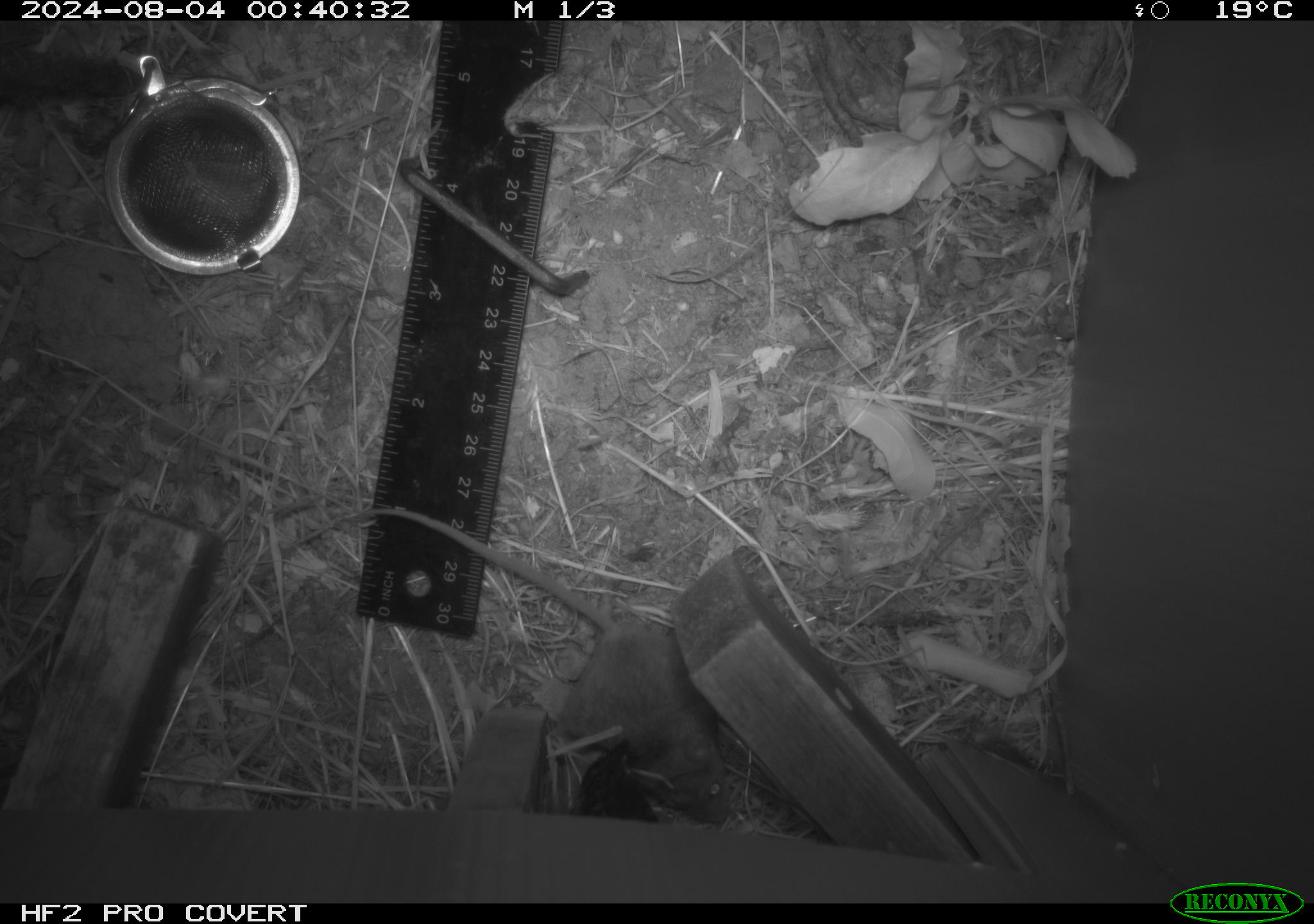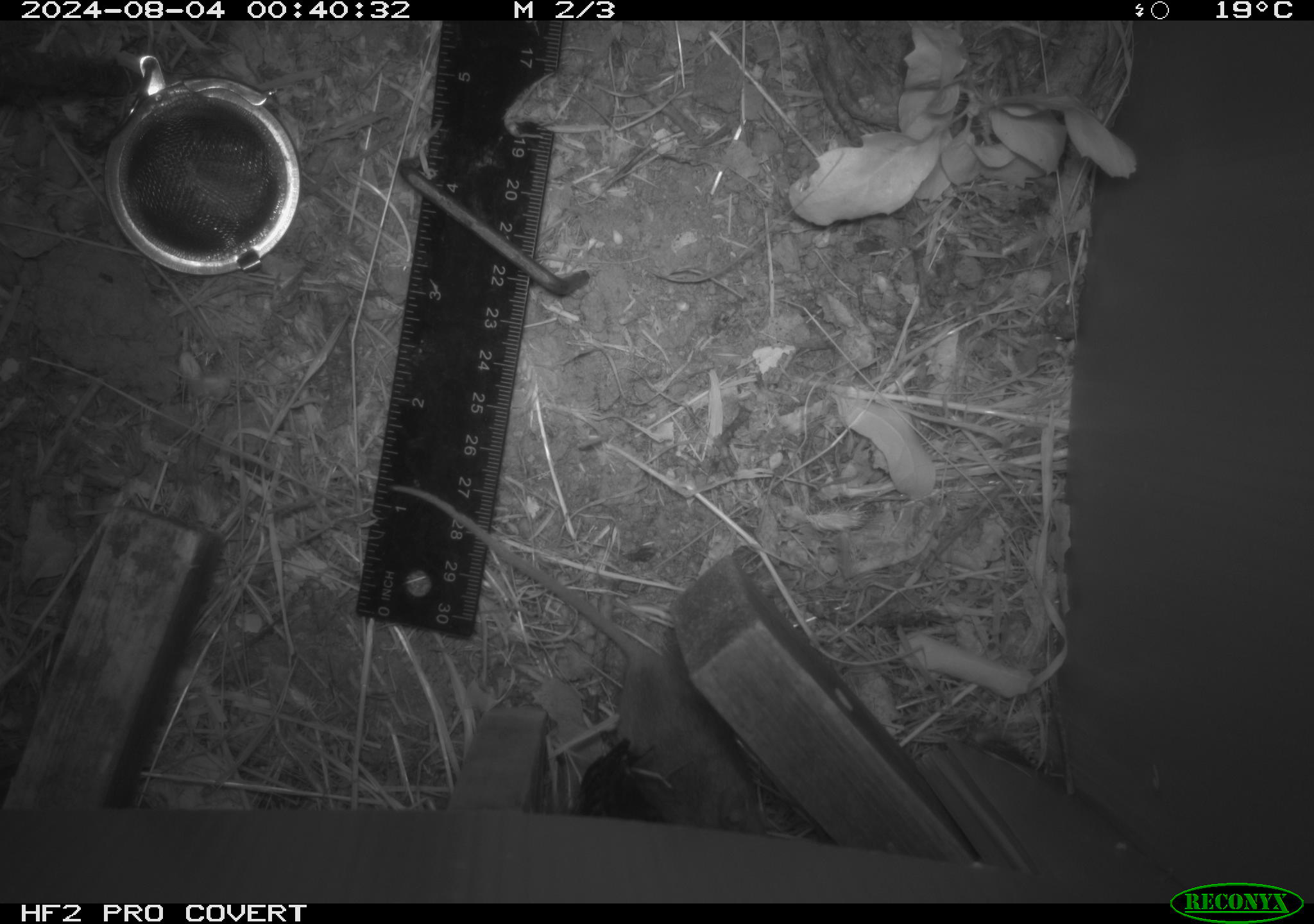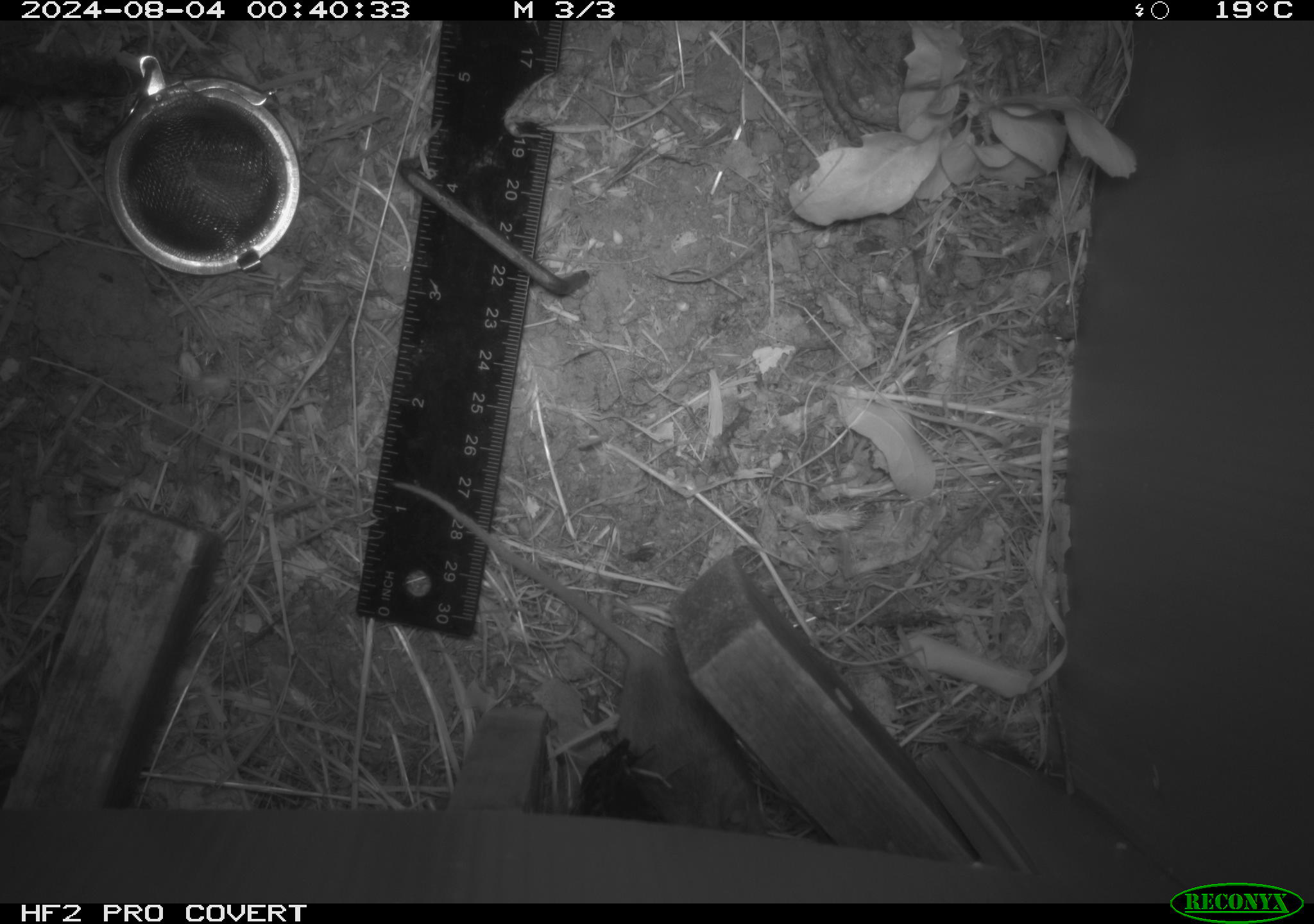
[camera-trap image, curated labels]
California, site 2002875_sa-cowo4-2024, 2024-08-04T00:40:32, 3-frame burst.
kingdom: Animalia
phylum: Chordata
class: Mammalia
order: Rodentia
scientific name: Rodentia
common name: mouse species